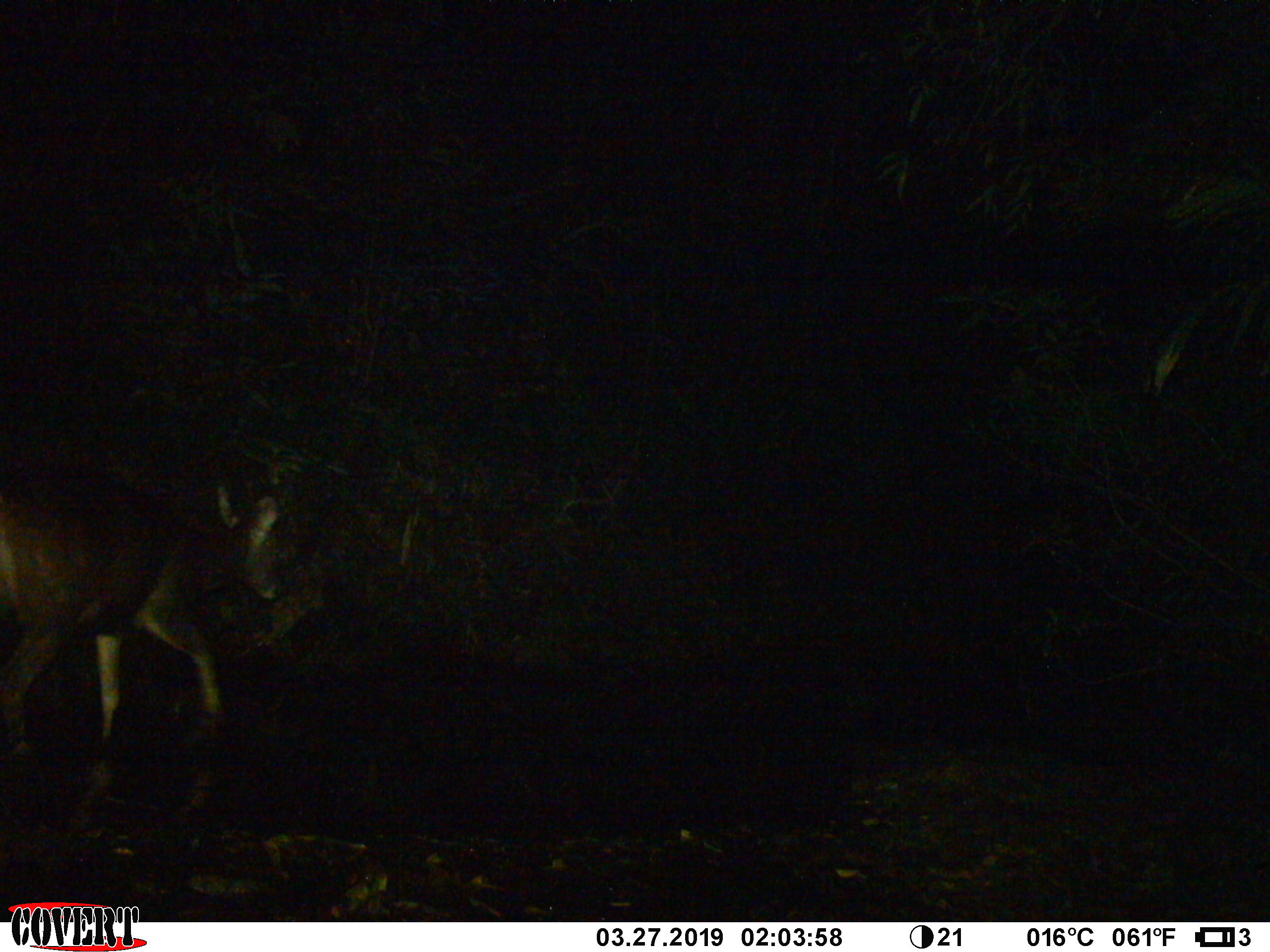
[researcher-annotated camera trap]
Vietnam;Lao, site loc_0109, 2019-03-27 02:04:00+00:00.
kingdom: Animalia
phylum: Chordata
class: Mammalia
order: Artiodactyla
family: Cervidae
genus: Rusa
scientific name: Rusa unicolor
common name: sambar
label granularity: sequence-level